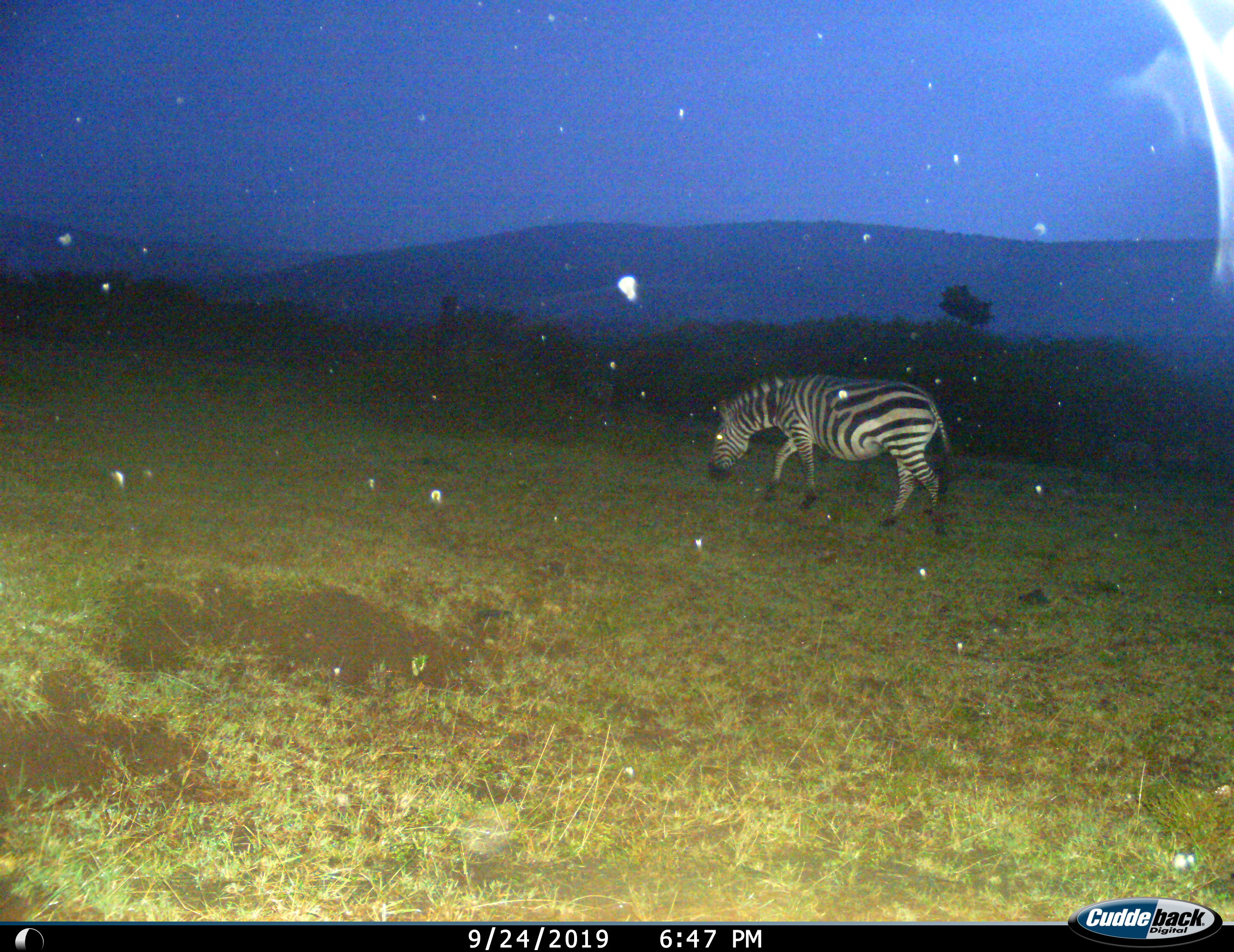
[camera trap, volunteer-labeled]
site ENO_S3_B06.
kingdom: Animalia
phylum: Chordata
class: Mammalia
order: Perissodactyla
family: Equidae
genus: Equus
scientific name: Equus quagga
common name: plains zebra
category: zebraplains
Zebraplains (plains zebra) (Equus quagga), count 1. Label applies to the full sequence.